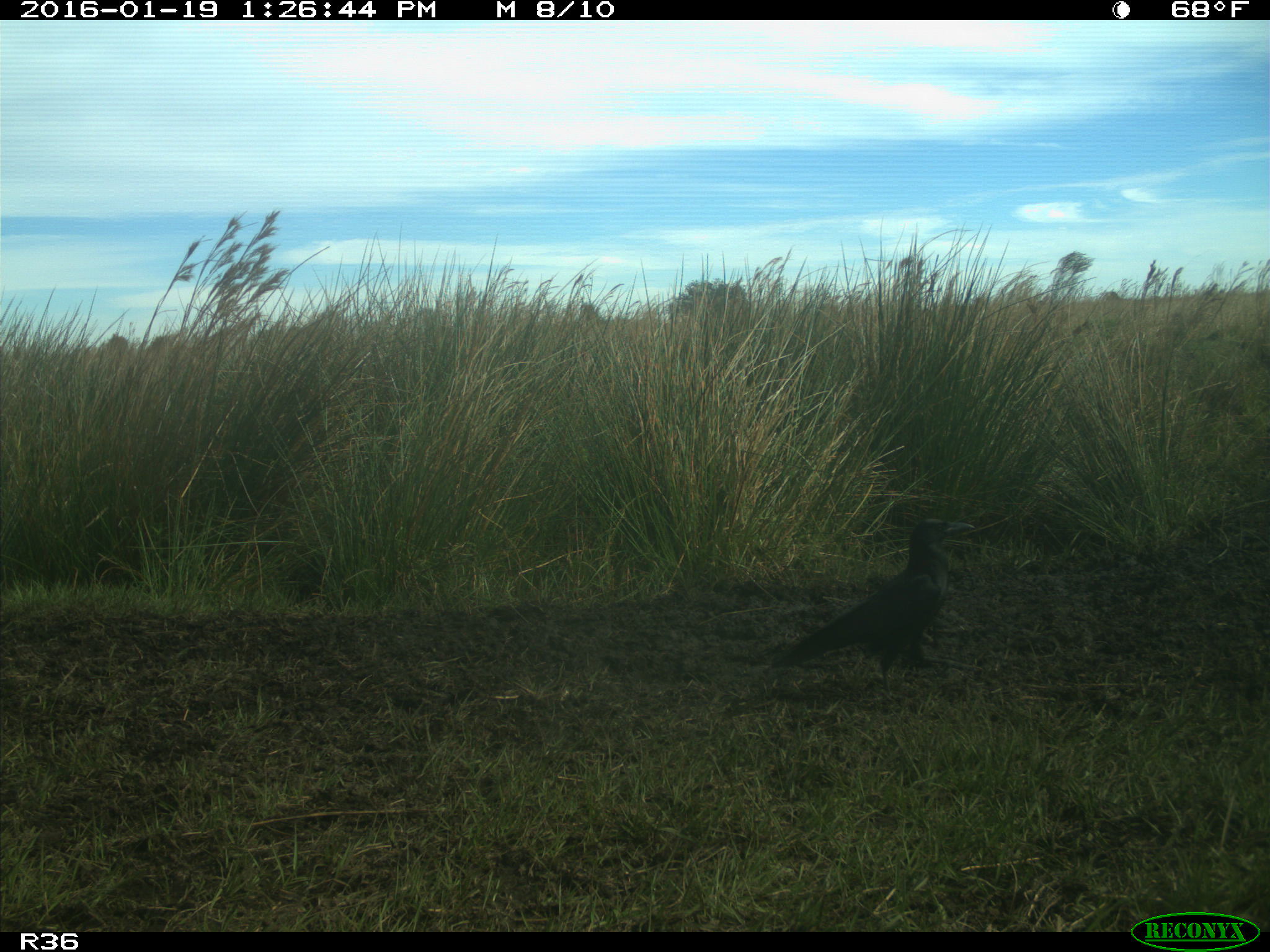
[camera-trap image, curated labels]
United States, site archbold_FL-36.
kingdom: Animalia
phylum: Chordata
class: Aves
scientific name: Aves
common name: birds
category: unidentified bird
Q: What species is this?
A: Unidentified bird (birds) (Aves).